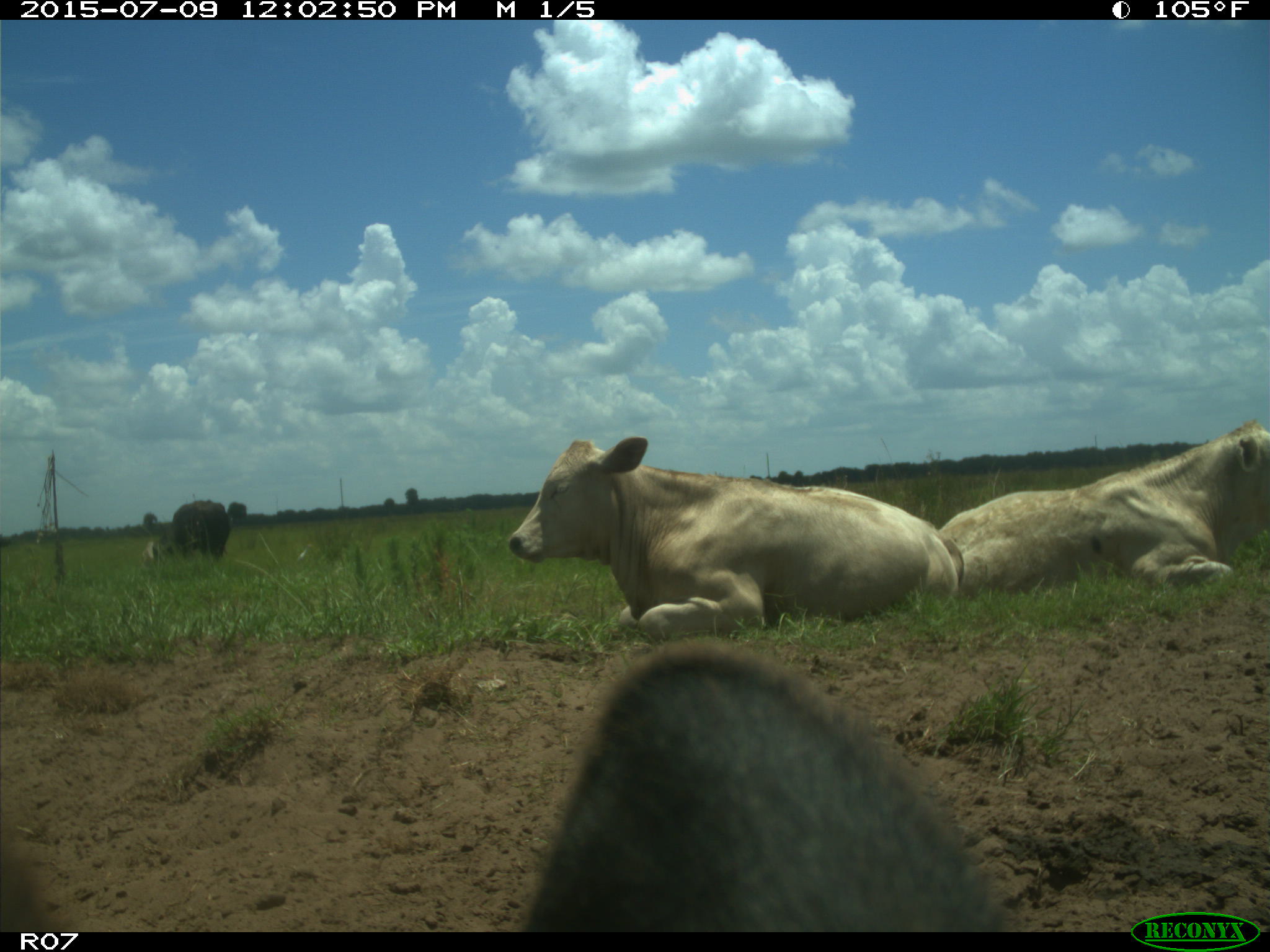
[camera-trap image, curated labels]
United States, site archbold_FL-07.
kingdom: Animalia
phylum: Chordata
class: Mammalia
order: Artiodactyla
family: Bovidae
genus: Bos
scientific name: Bos taurus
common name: domestic cow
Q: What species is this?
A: Bos taurus (domestic cow).